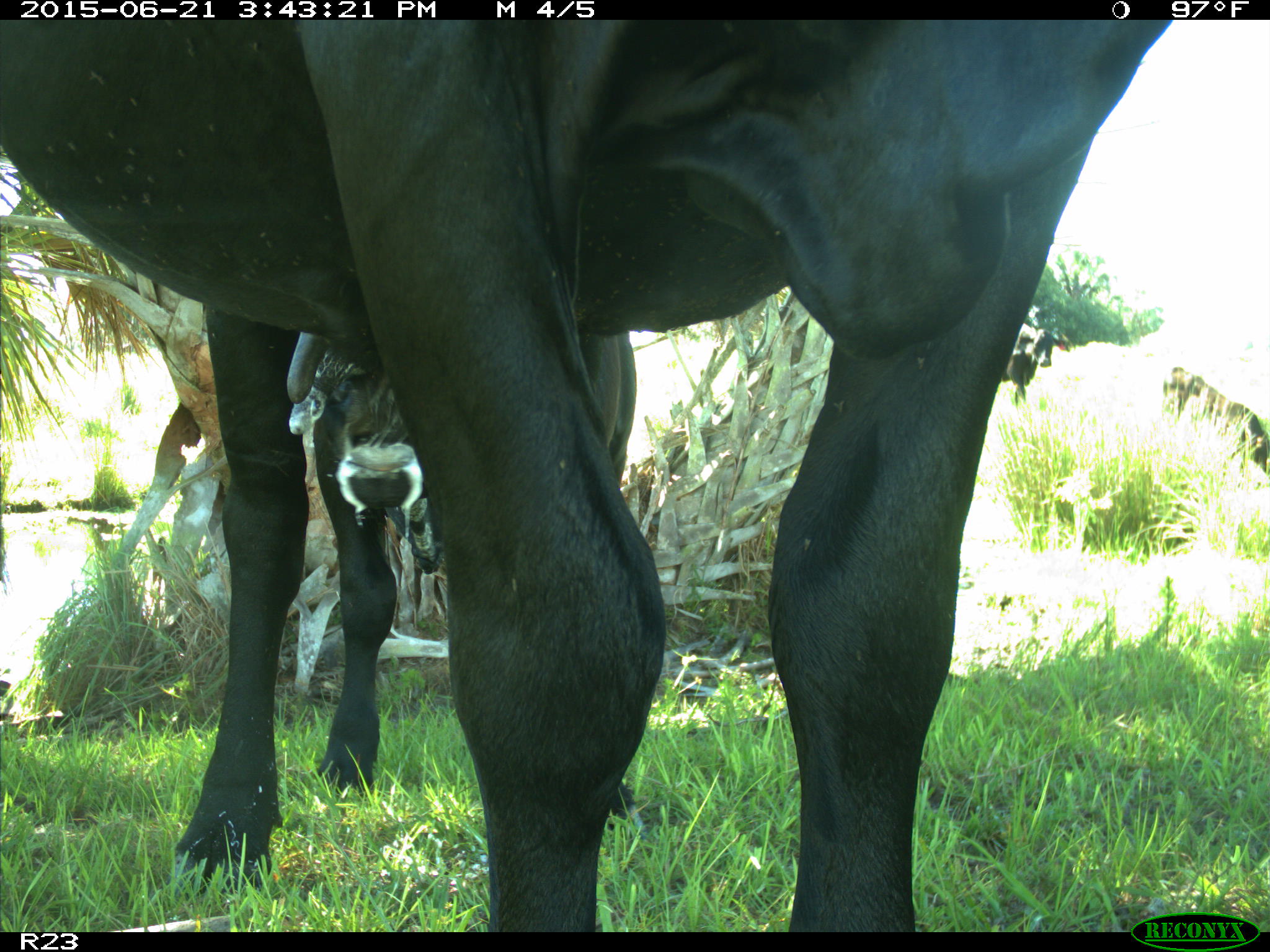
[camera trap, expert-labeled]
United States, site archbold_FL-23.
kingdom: Animalia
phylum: Chordata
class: Mammalia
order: Artiodactyla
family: Bovidae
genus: Bos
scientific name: Bos taurus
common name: domestic cow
Bos taurus (domestic cow).